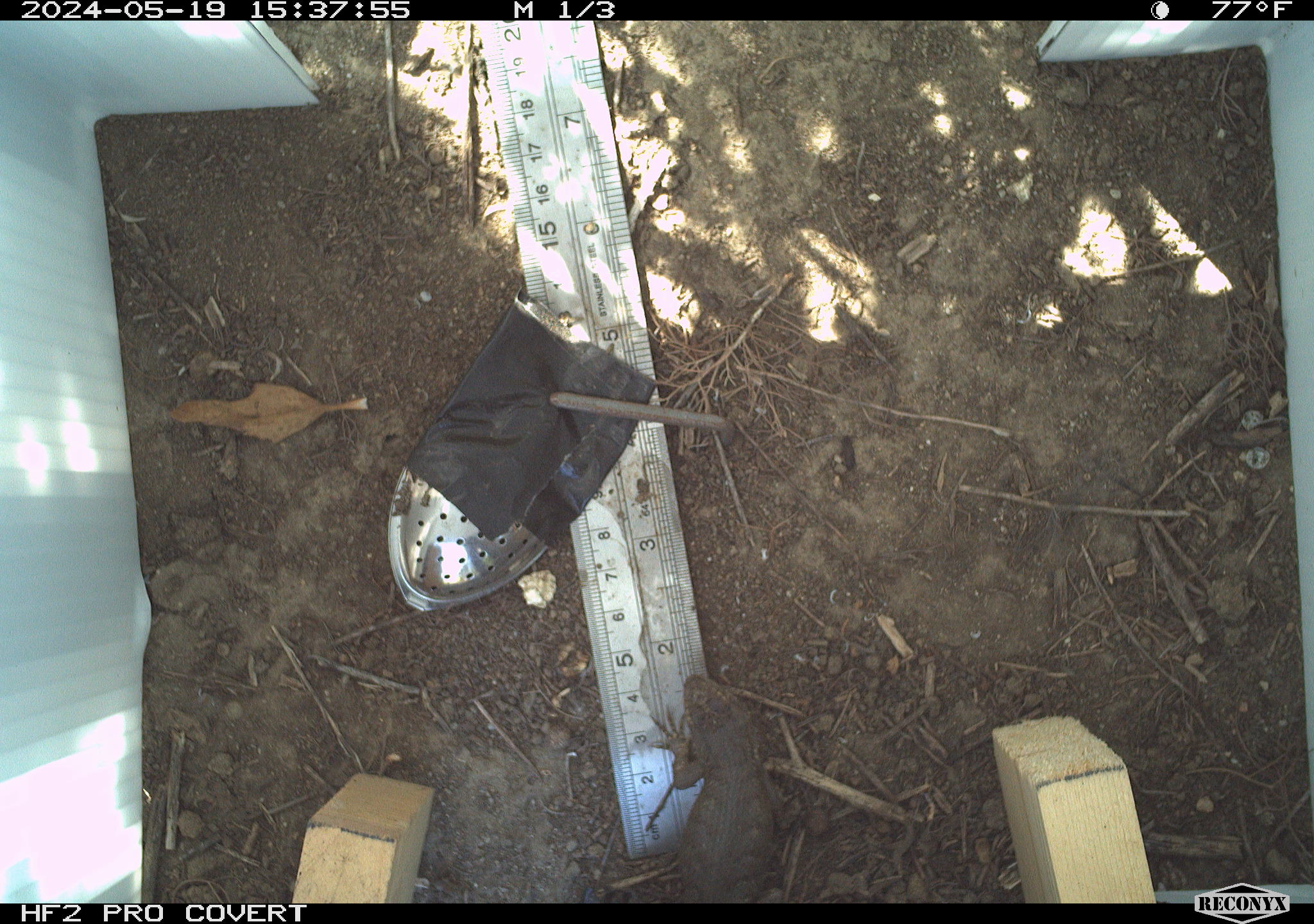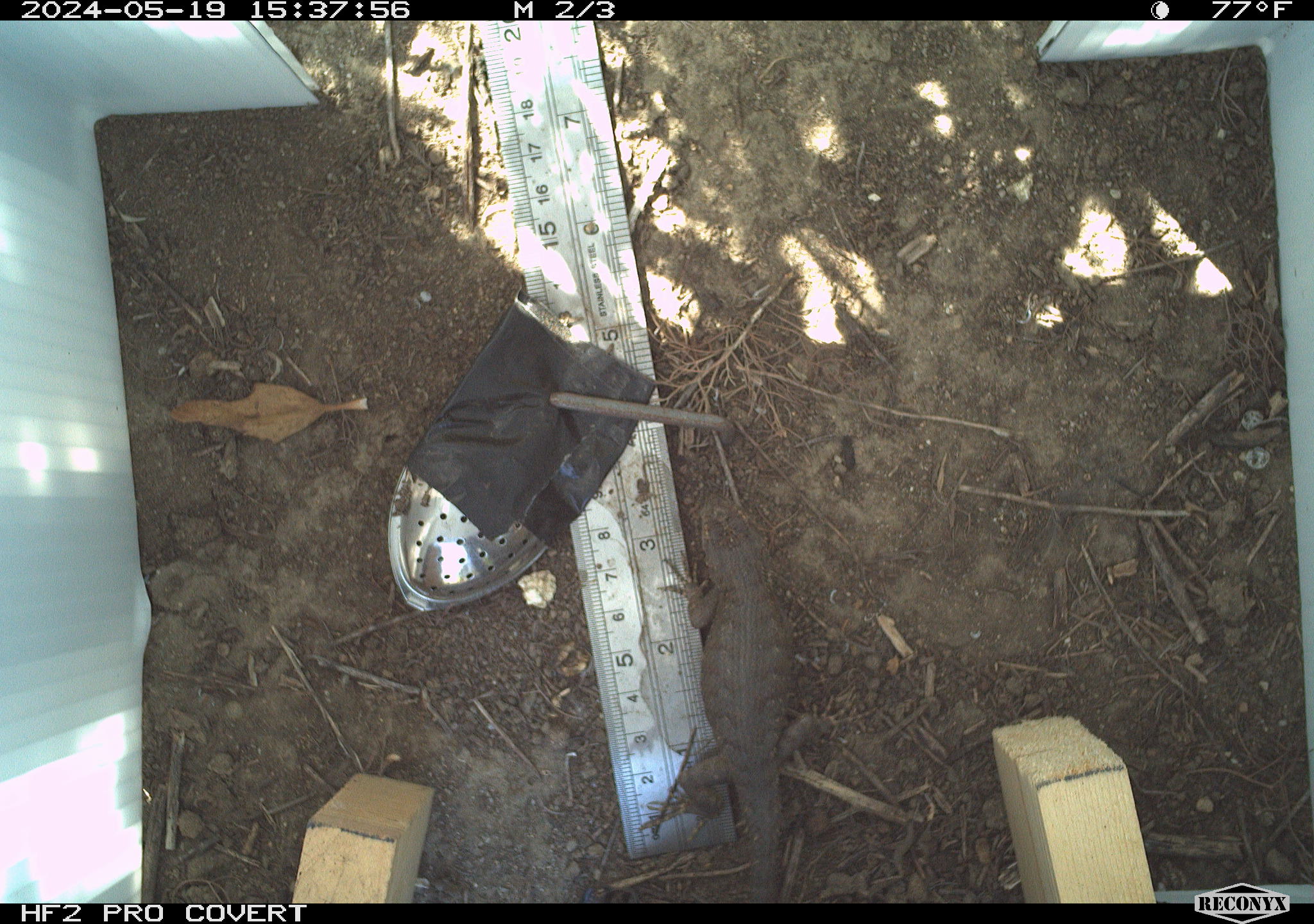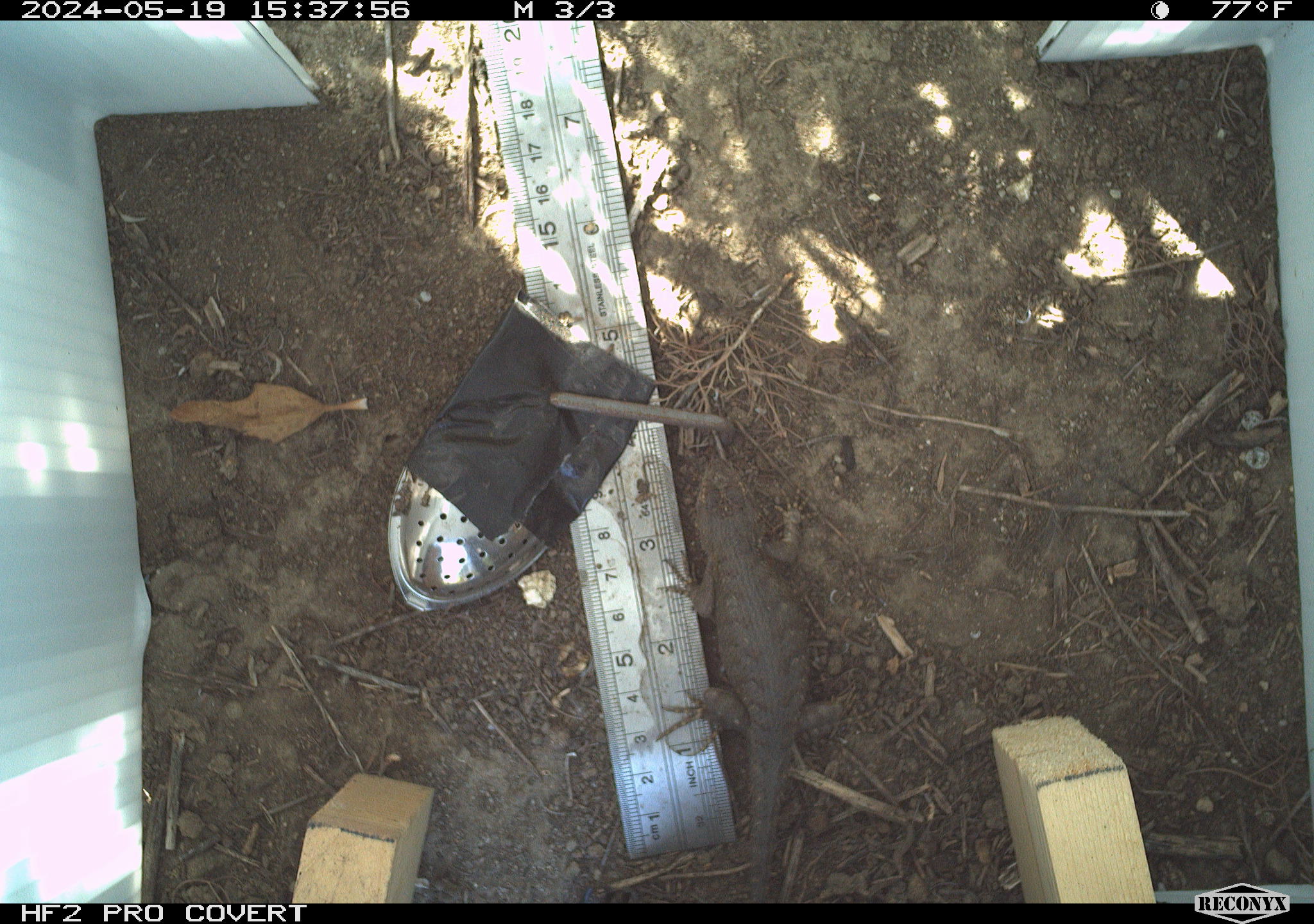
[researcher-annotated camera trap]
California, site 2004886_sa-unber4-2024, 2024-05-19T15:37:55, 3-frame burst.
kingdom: Animalia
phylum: Chordata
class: Reptilia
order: Squamata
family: Phrynosomatidae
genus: Sceloporus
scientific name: Sceloporus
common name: spiny lizards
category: sceloporus species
Sceloporus species (spiny lizards) (Sceloporus).